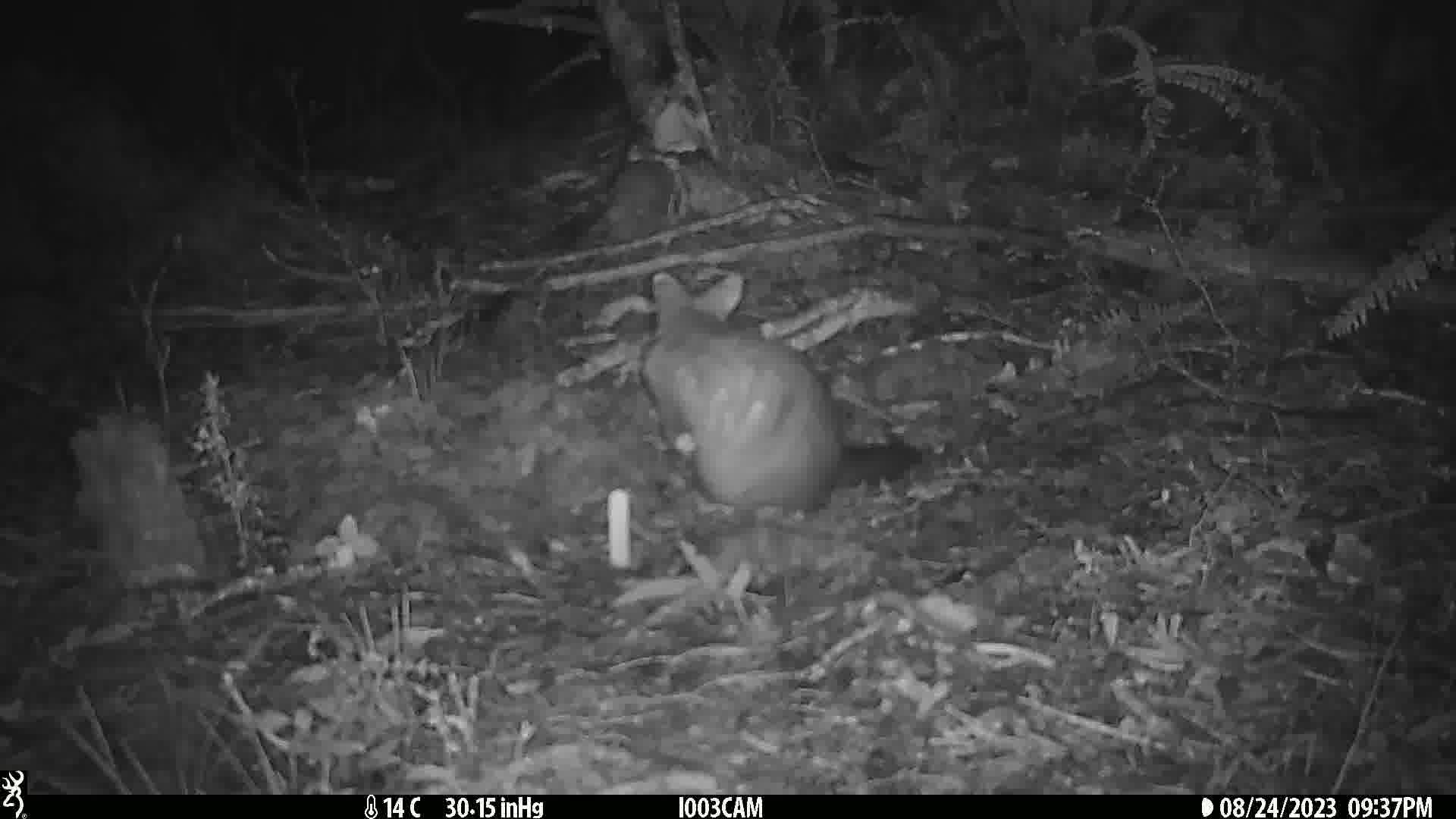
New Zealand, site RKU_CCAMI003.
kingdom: Animalia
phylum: Chordata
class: Mammalia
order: Diprotodontia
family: Phalangeridae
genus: Trichosurus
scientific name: Trichosurus vulpecula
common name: common brushtail possum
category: possum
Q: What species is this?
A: Possum (common brushtail possum) (Trichosurus vulpecula).